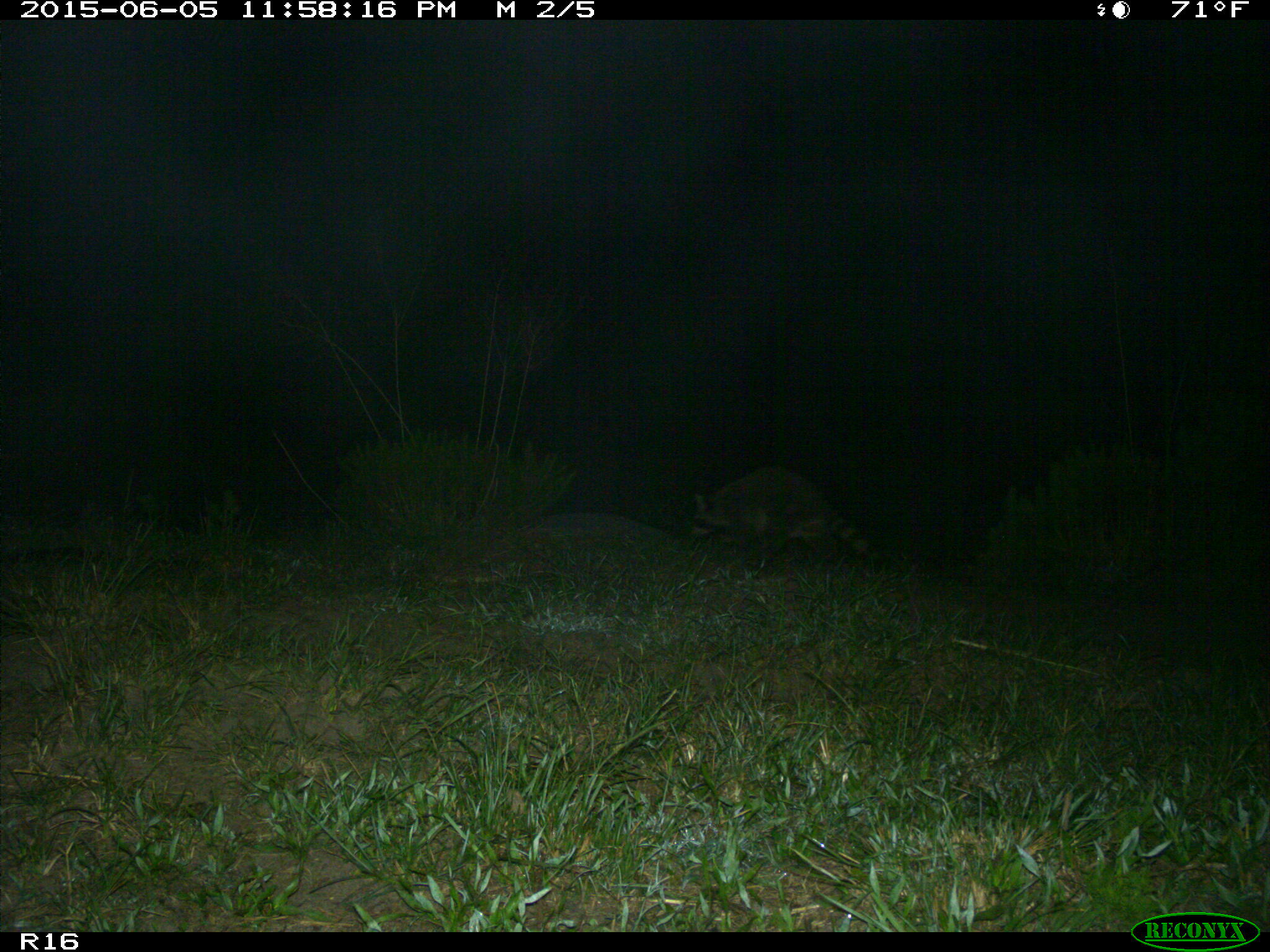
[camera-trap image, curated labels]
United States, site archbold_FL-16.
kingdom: Animalia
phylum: Chordata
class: Mammalia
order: Carnivora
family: Procyonidae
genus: Procyon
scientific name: Procyon lotor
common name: common raccoon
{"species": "Procyon lotor (common raccoon)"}